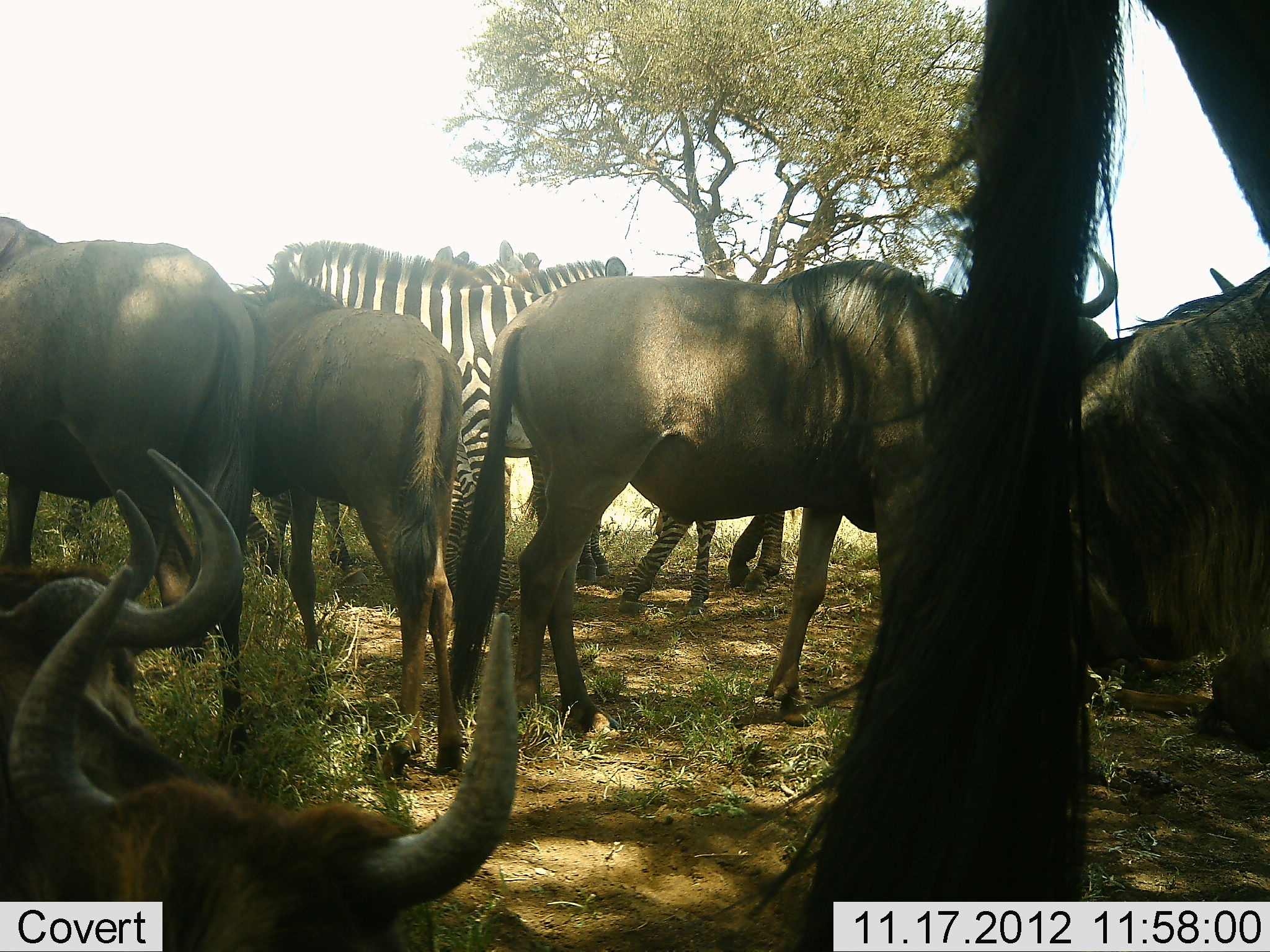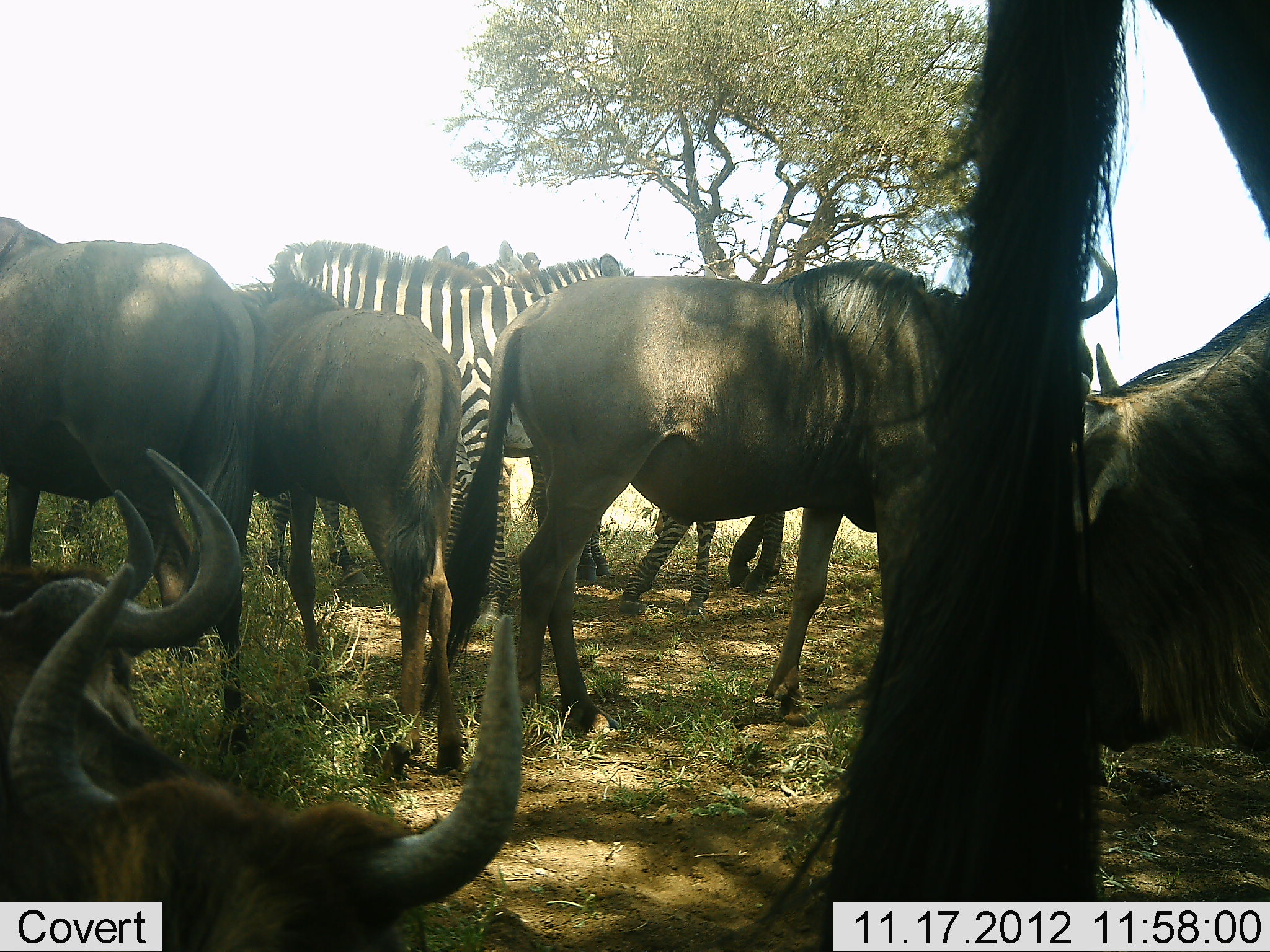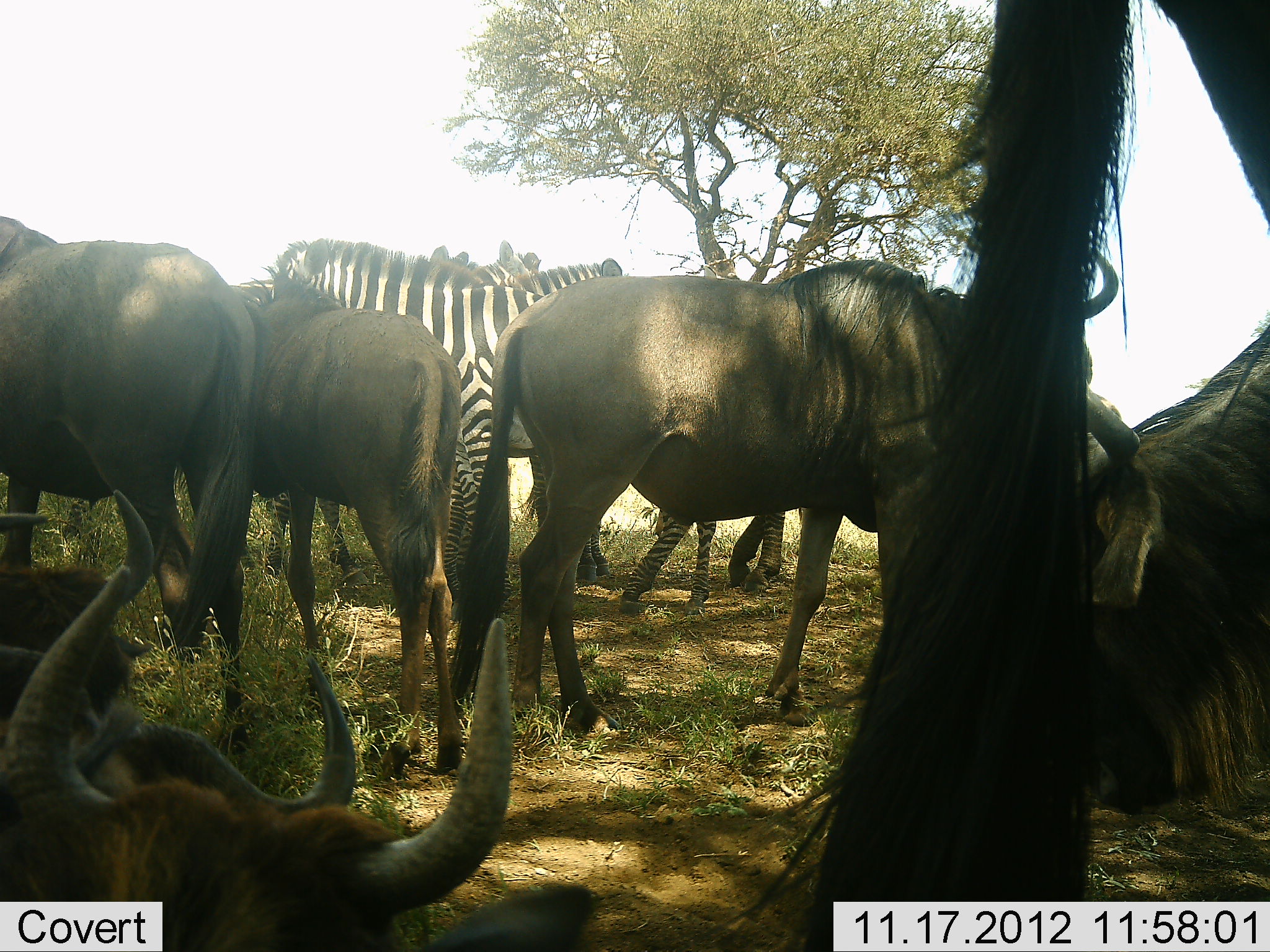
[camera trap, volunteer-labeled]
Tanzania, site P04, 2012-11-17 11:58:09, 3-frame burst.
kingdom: Animalia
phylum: Chordata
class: Mammalia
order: Artiodactyla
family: Bovidae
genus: Connochaetes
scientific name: Connochaetes taurinus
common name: blue wildebeest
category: wildebeest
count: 6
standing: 73%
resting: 64%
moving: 18%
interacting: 9%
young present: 0%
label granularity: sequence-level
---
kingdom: Animalia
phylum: Chordata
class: Mammalia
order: Perissodactyla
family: Equidae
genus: Equus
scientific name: Equus quagga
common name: plains zebra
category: zebra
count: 3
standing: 80%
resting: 0%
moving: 0%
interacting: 20%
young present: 0%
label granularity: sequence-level